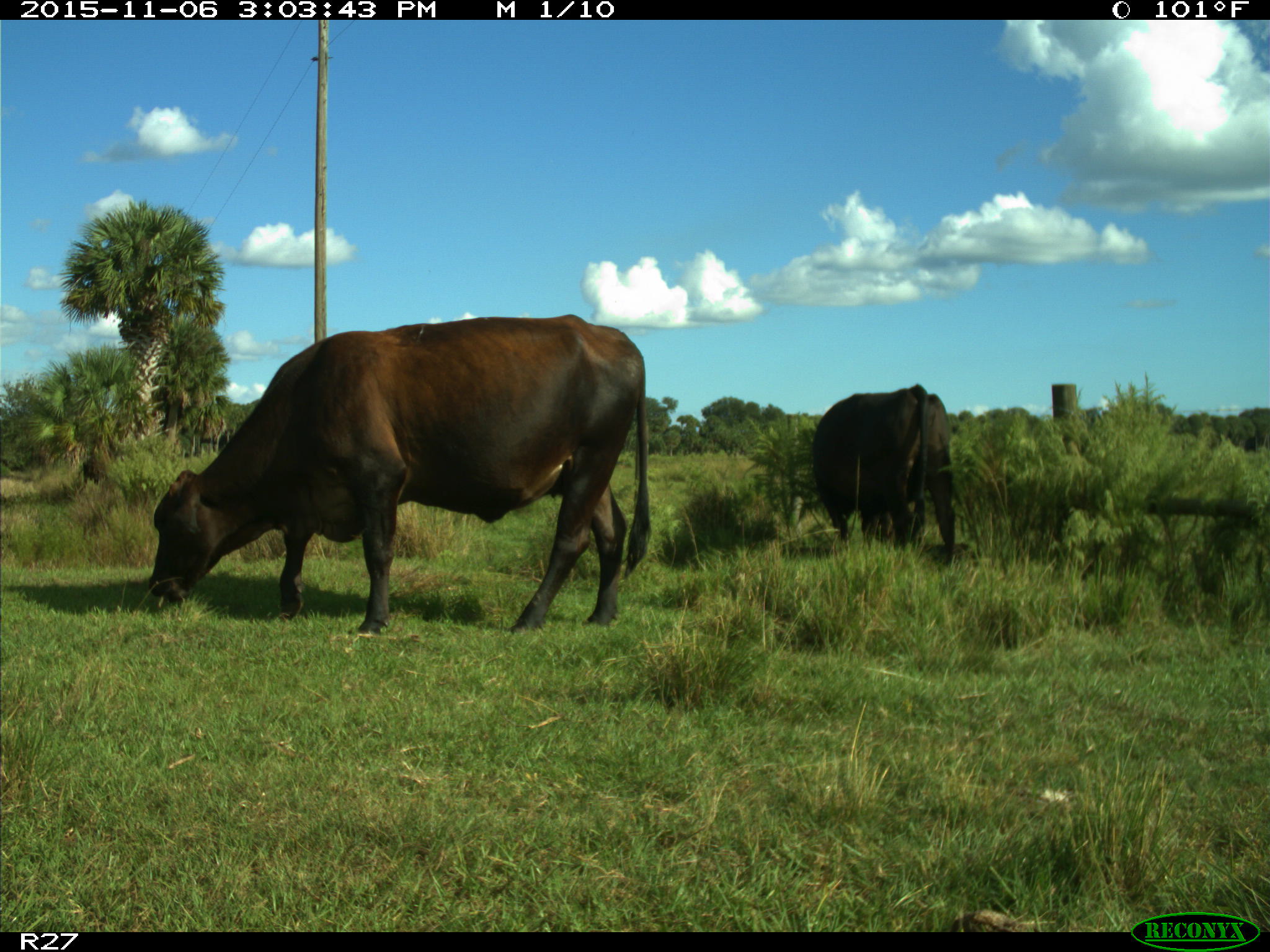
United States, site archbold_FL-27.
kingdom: Animalia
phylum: Chordata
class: Mammalia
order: Artiodactyla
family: Bovidae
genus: Bos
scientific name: Bos taurus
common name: domestic cow